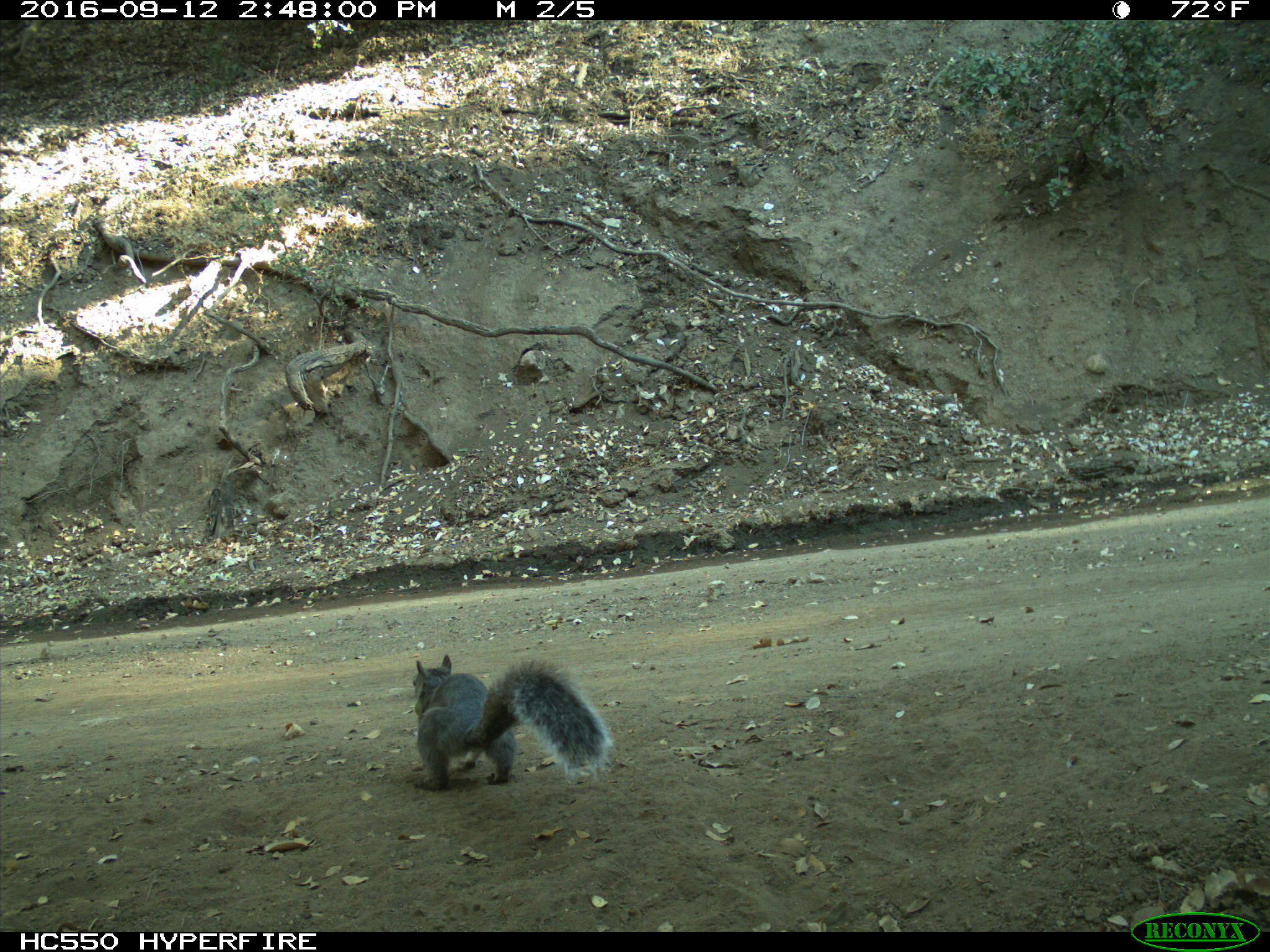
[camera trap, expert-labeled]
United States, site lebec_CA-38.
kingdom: Animalia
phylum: Chordata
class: Mammalia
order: Rodentia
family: Sciuridae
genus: Sciurus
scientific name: Sciurus carolinensis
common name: eastern gray squirrel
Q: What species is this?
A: Sciurus carolinensis (eastern gray squirrel).